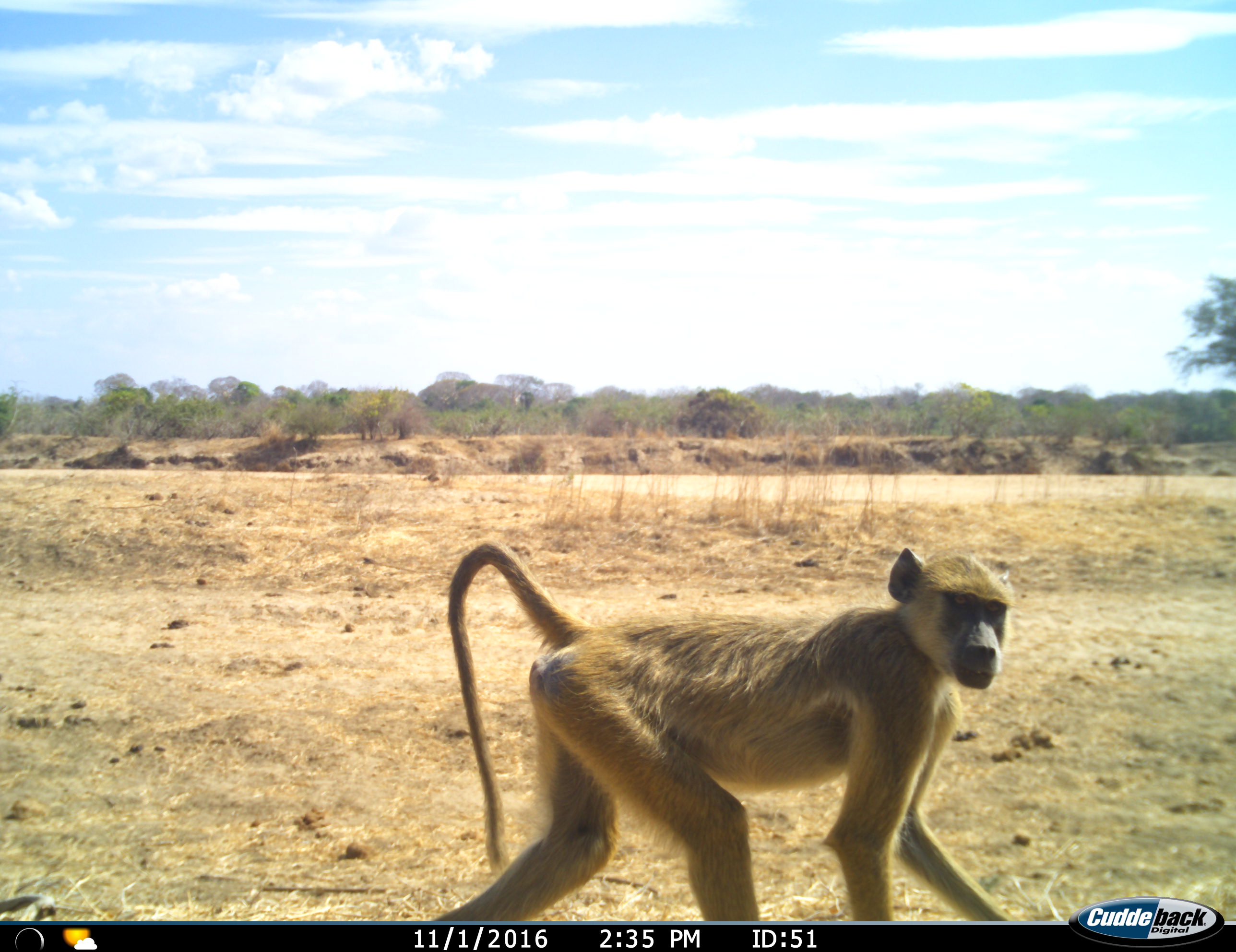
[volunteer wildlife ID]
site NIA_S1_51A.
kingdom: Animalia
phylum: Chordata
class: Mammalia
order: Primates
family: Cercopithecidae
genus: Papio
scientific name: Papio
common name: baboon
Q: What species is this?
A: Baboon (Papio).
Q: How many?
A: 1.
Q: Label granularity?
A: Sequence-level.